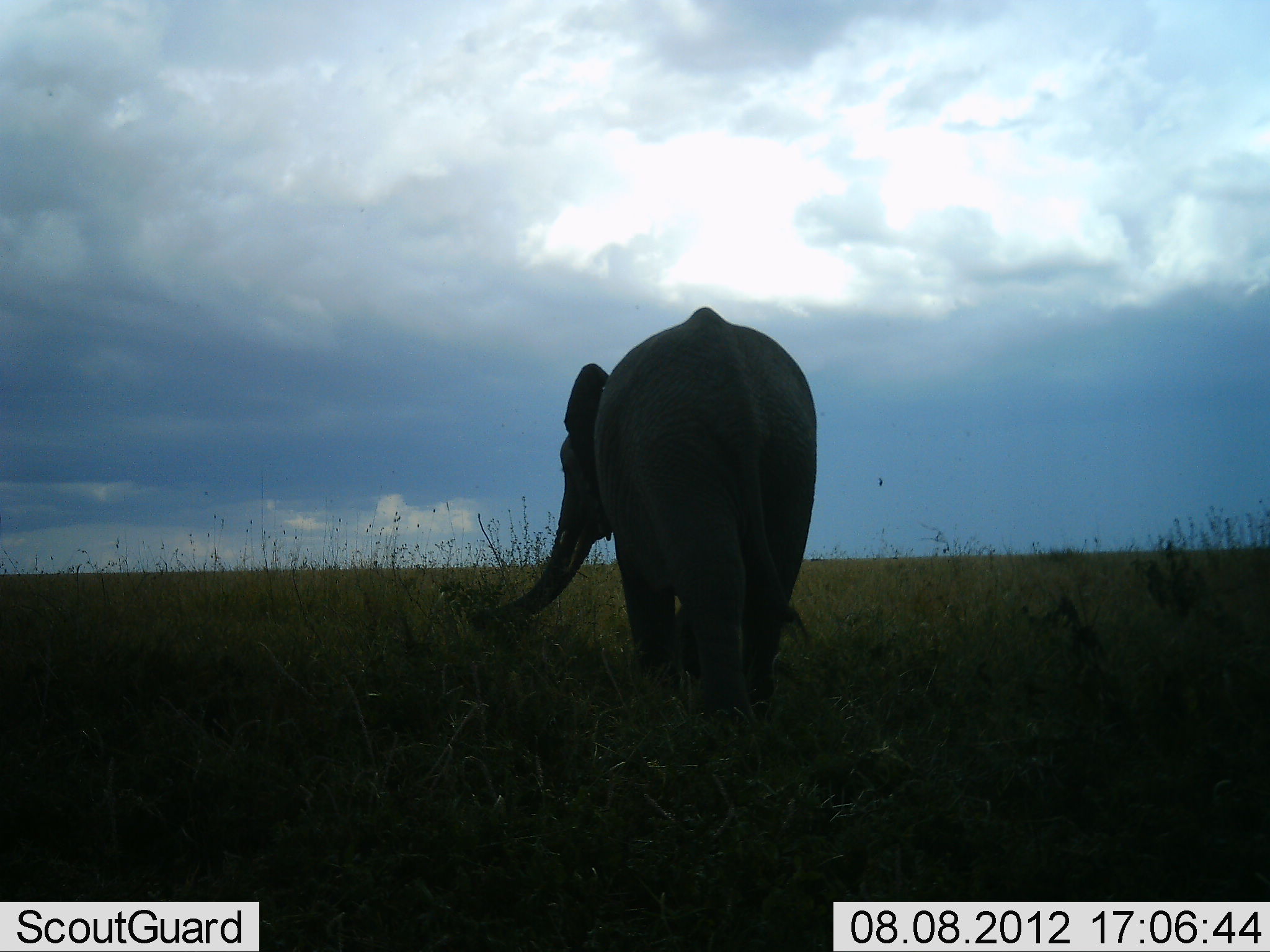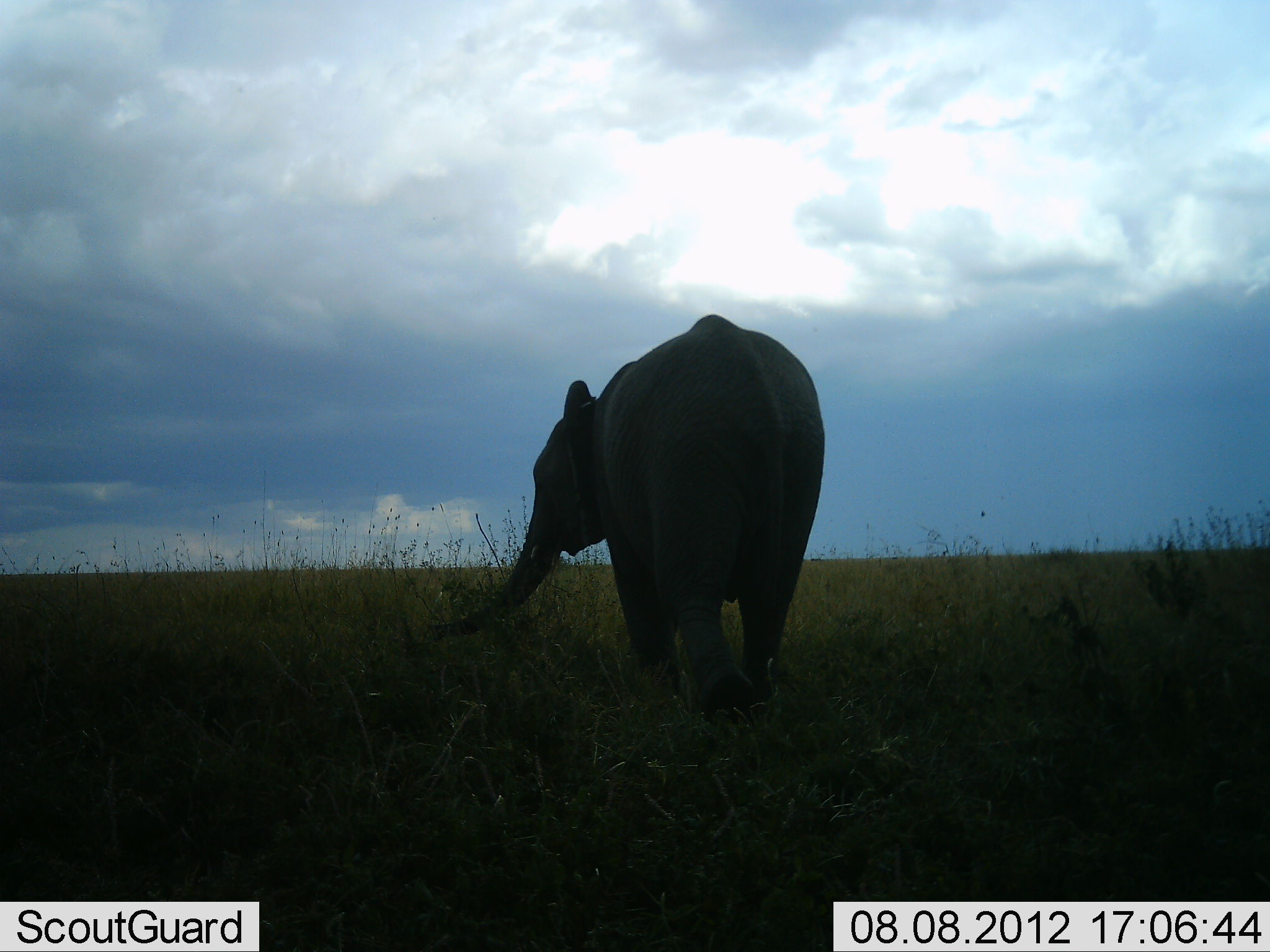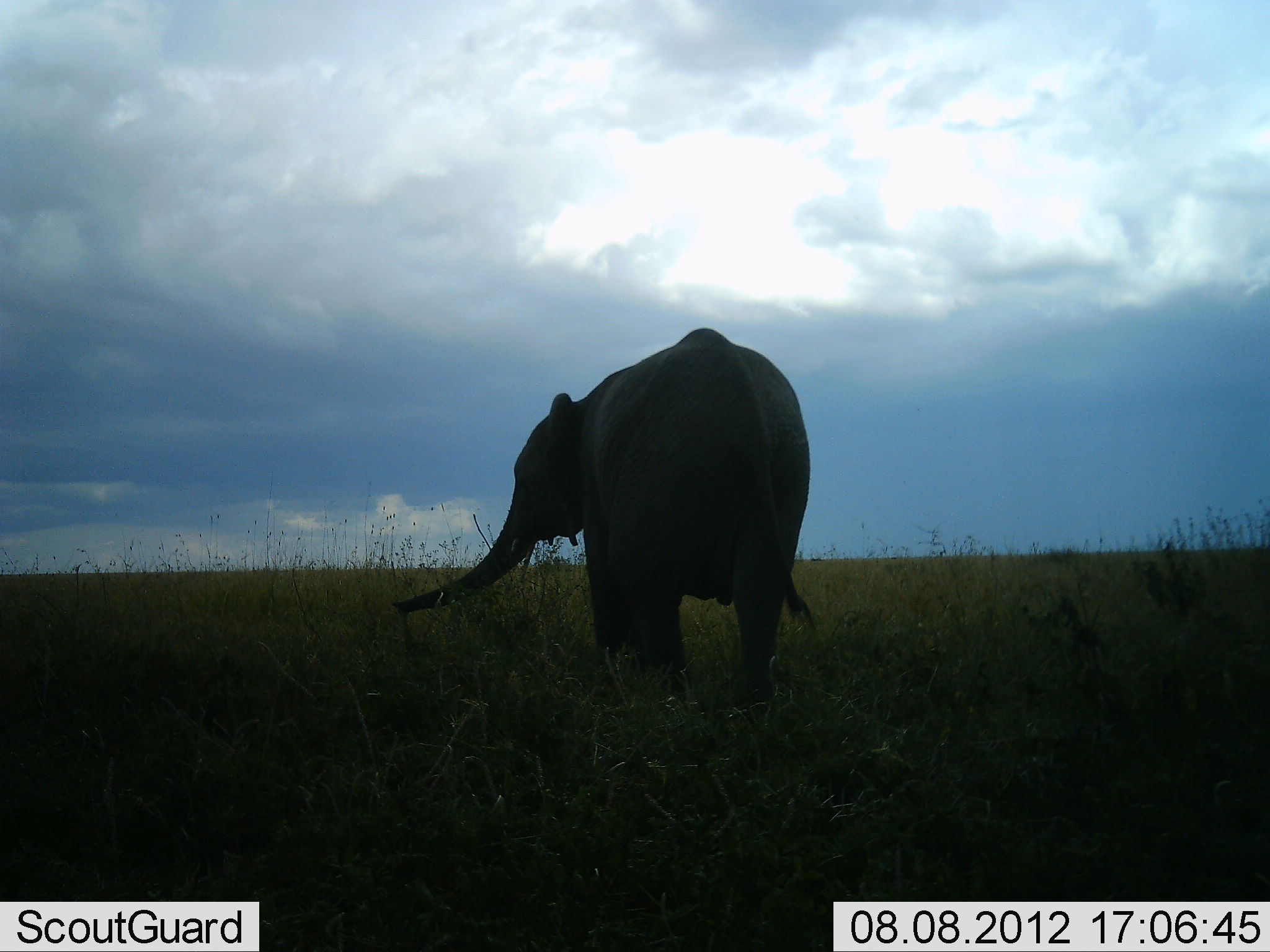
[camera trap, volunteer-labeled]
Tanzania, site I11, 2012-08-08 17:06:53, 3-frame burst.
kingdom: Animalia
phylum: Chordata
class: Mammalia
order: Proboscidea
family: Elephantidae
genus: Loxodonta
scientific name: Loxodonta africana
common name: african bush elephant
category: elephant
Elephant (african bush elephant) (Loxodonta africana), count 1. Behavior (volunteer vote fractions): standing 30%, resting 0%, moving 60%, interacting 0%. Young present (vote fraction): 10%. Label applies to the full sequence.